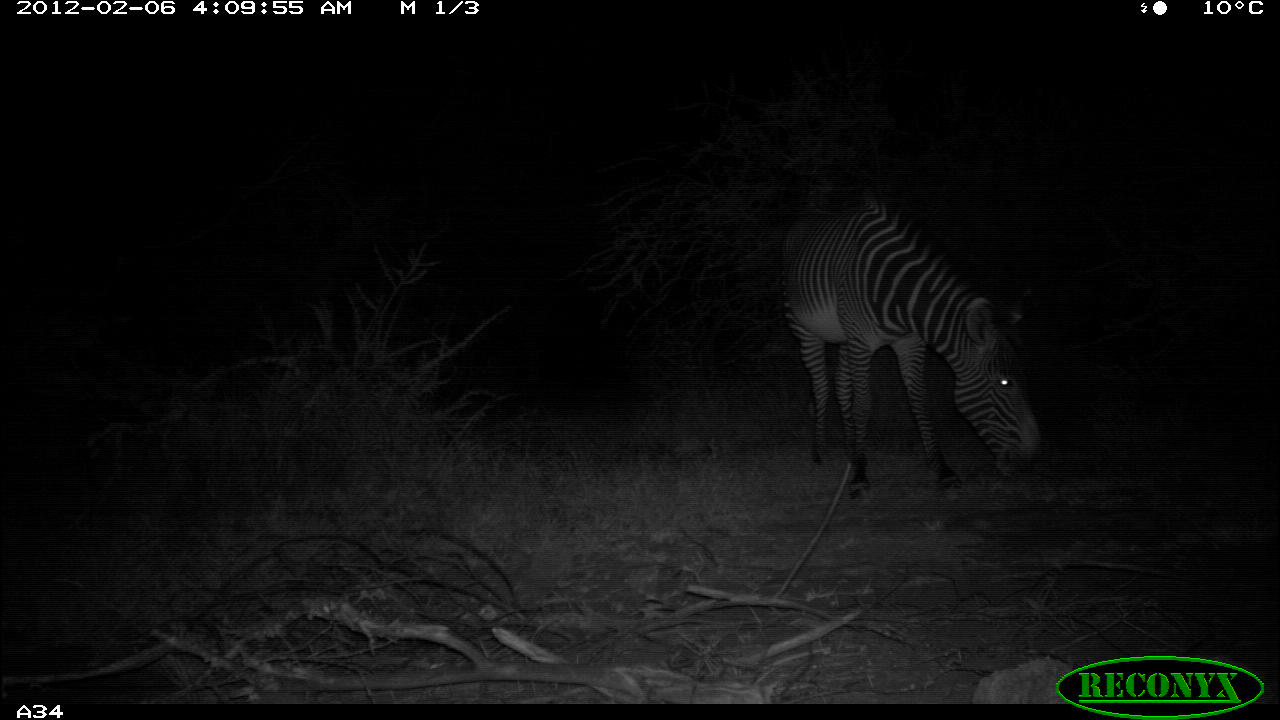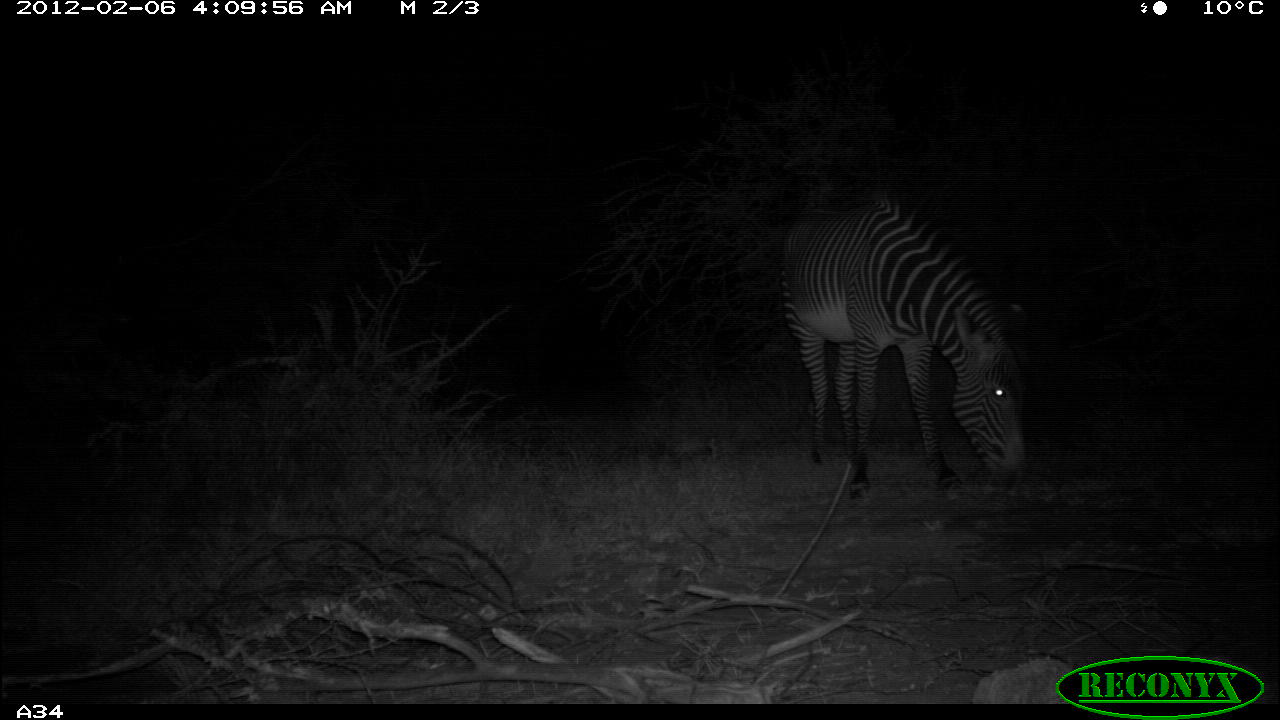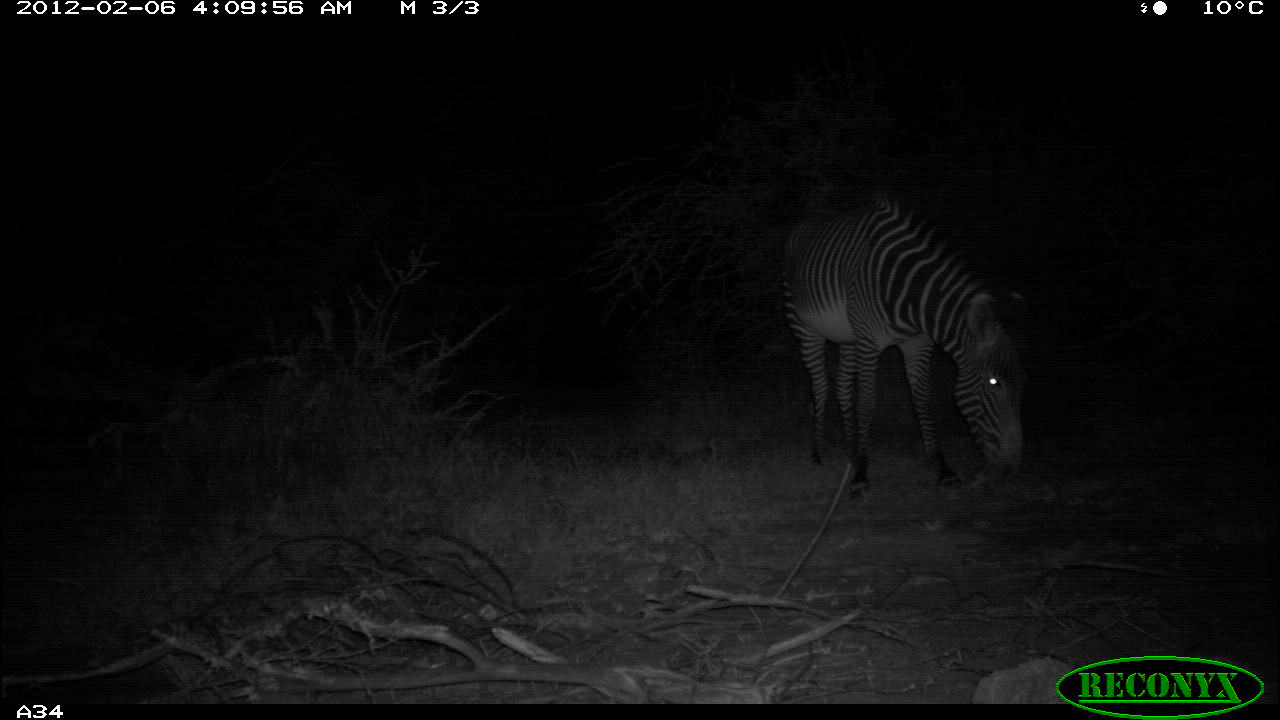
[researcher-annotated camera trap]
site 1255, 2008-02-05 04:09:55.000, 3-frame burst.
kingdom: Animalia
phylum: Chordata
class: Mammalia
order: Perissodactyla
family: Equidae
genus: Equus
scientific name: Equus grevyi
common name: grévy's zebra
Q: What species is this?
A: Equus grevyi (grévy's zebra).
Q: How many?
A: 1.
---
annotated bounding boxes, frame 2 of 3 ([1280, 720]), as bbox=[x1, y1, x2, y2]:
equus grevyi: bbox=[778, 184, 1032, 499]